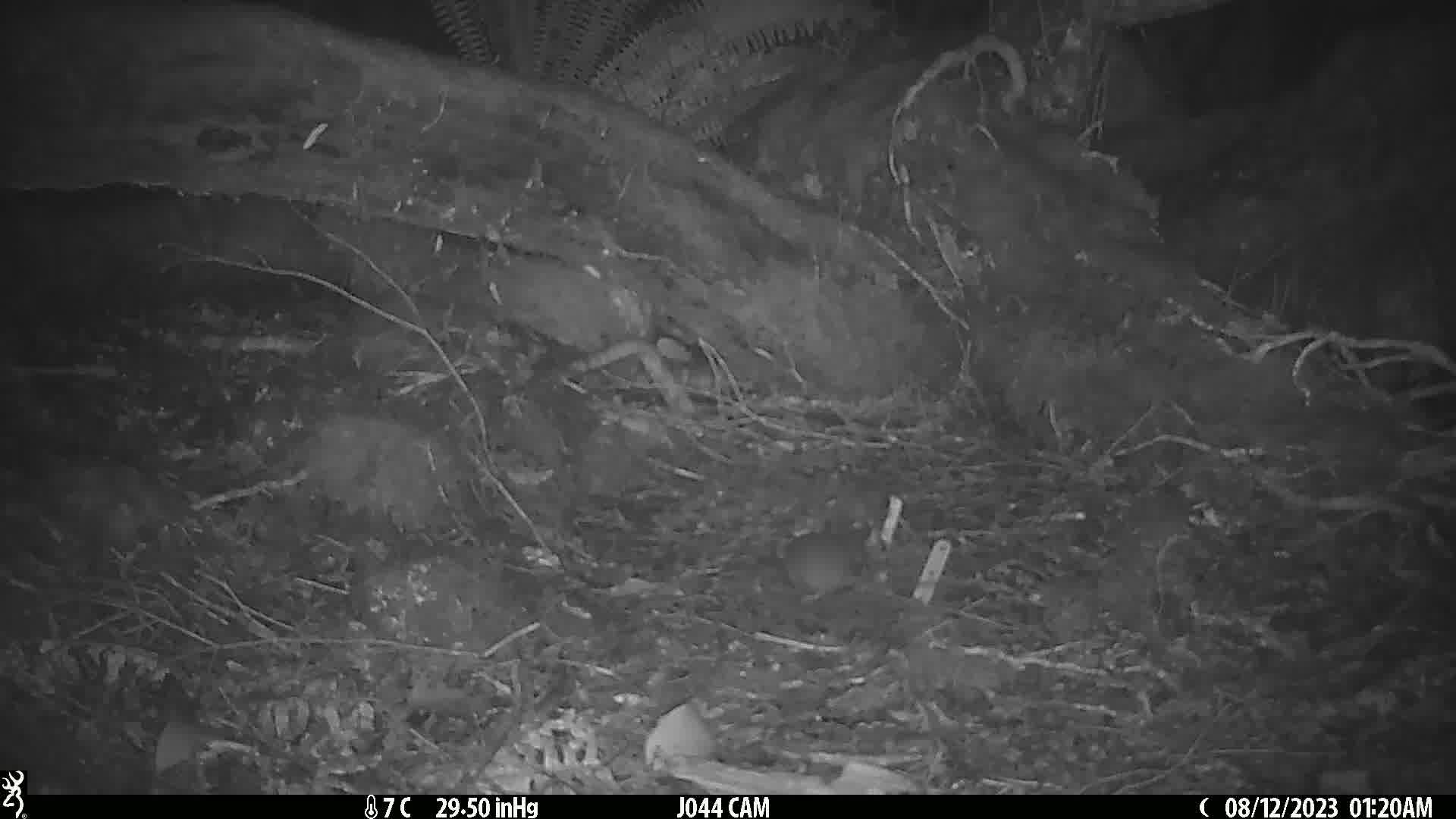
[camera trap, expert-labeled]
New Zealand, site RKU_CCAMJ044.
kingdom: Animalia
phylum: Chordata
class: Mammalia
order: Rodentia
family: Muridae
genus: Rattus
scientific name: Rattus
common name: rat